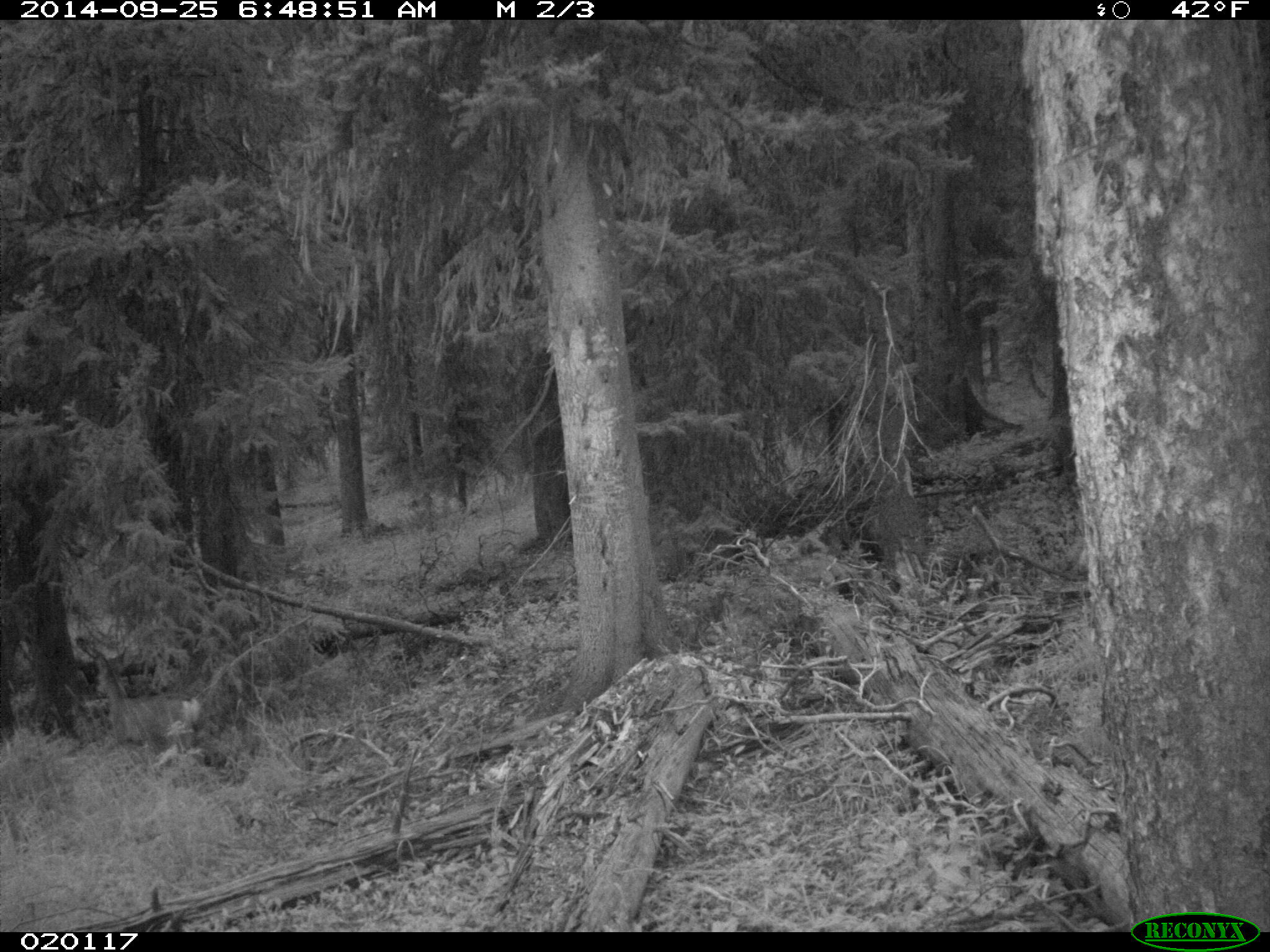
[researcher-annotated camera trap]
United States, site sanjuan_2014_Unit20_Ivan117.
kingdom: Animalia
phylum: Chordata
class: Mammalia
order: Artiodactyla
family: Cervidae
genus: Odocoileus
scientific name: Odocoileus hemionus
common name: mule deer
Odocoileus hemionus (mule deer).